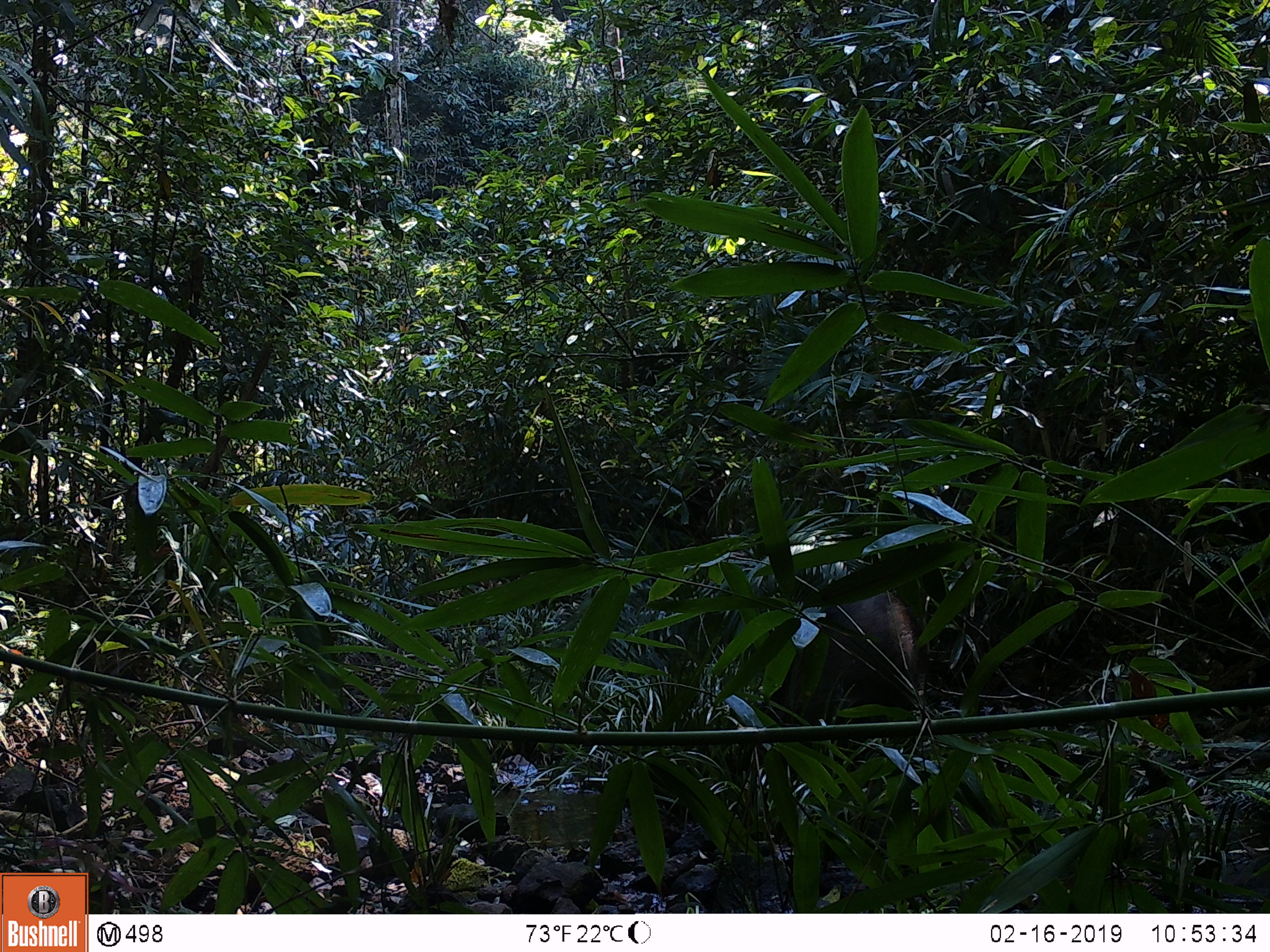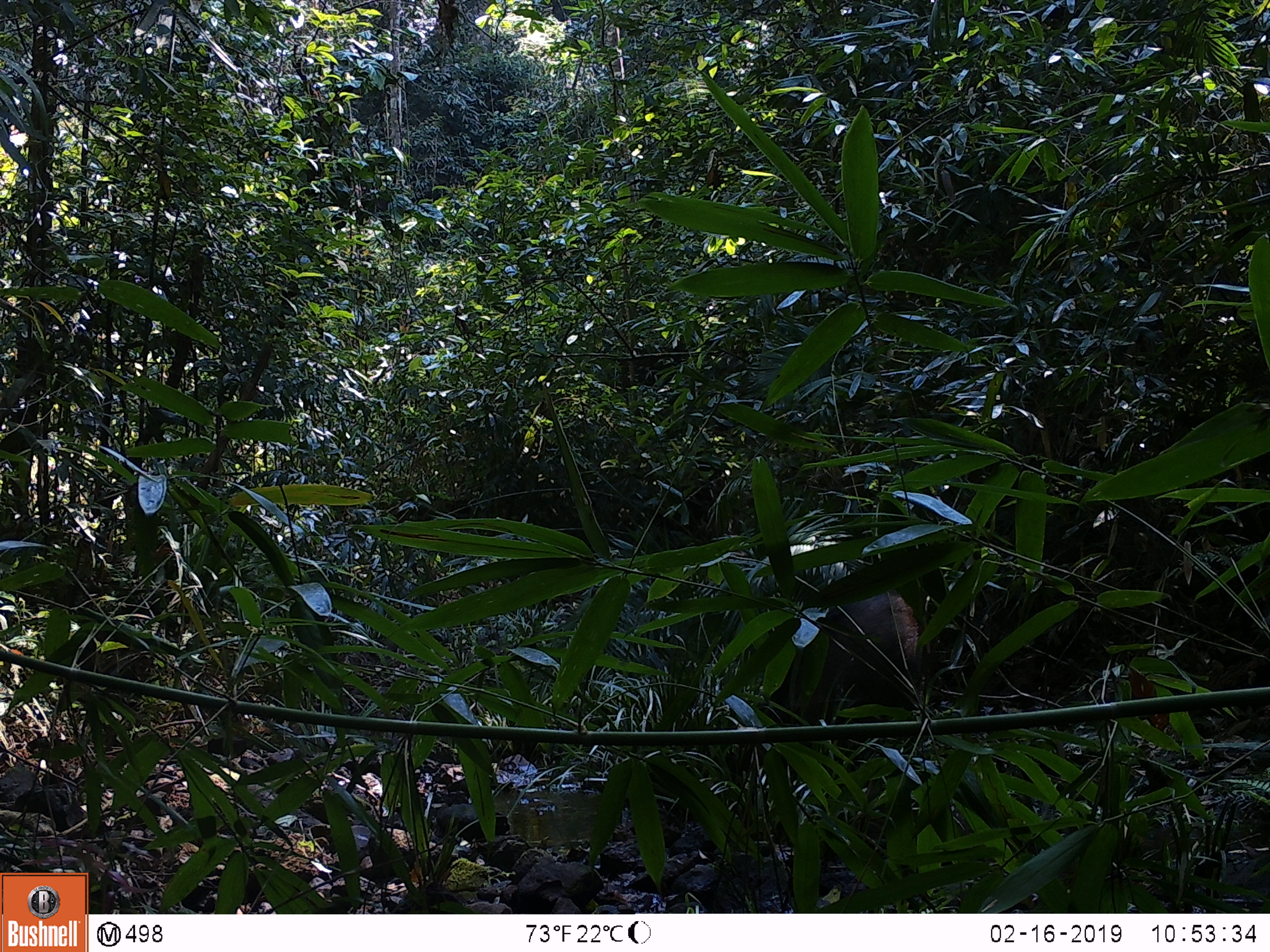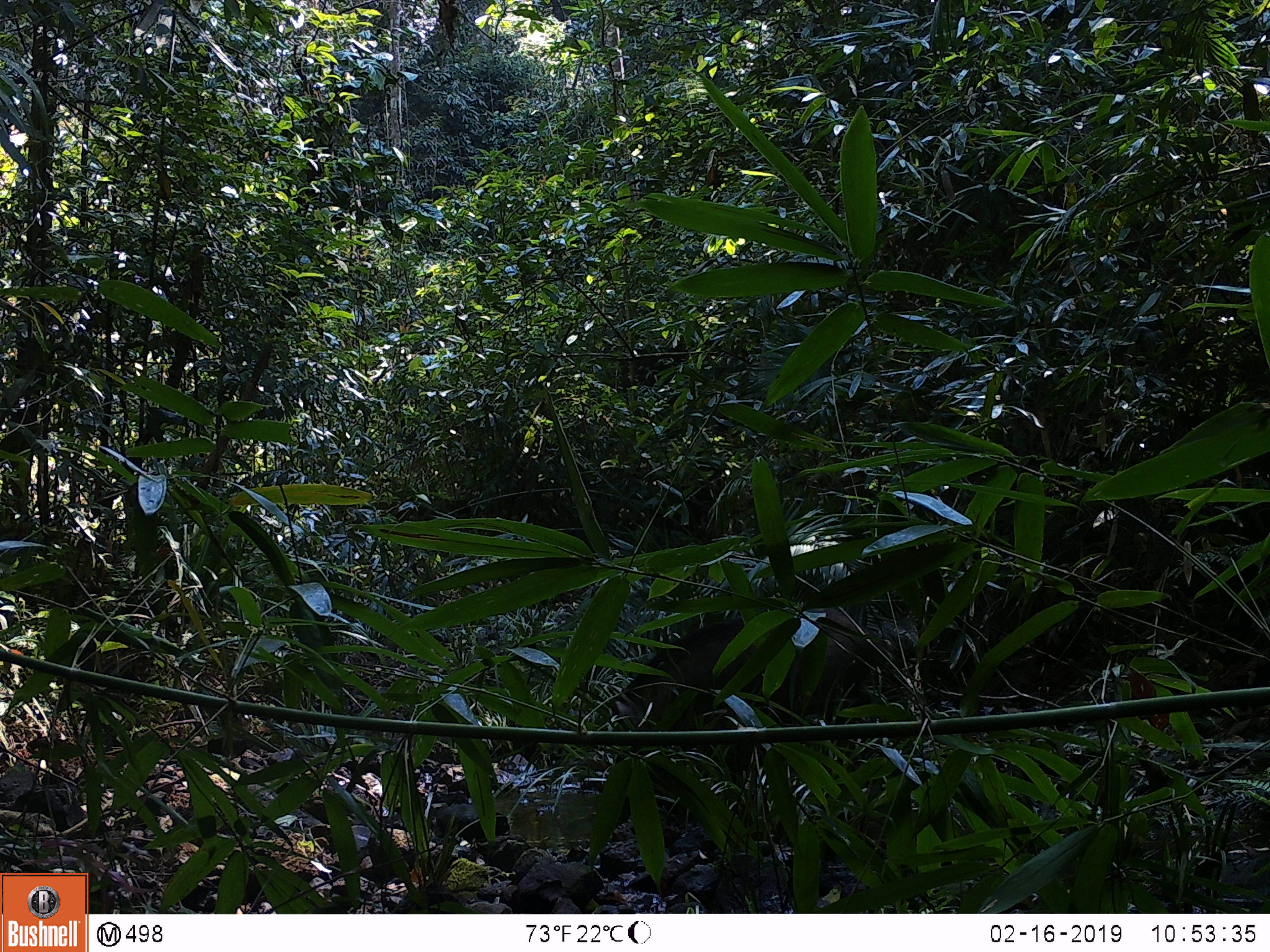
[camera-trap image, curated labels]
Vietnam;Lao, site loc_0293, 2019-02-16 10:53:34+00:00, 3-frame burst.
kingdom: Animalia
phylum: Chordata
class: Mammalia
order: Artiodactyla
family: Suidae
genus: Sus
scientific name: Sus scrofa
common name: eurasian wild pig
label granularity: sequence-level